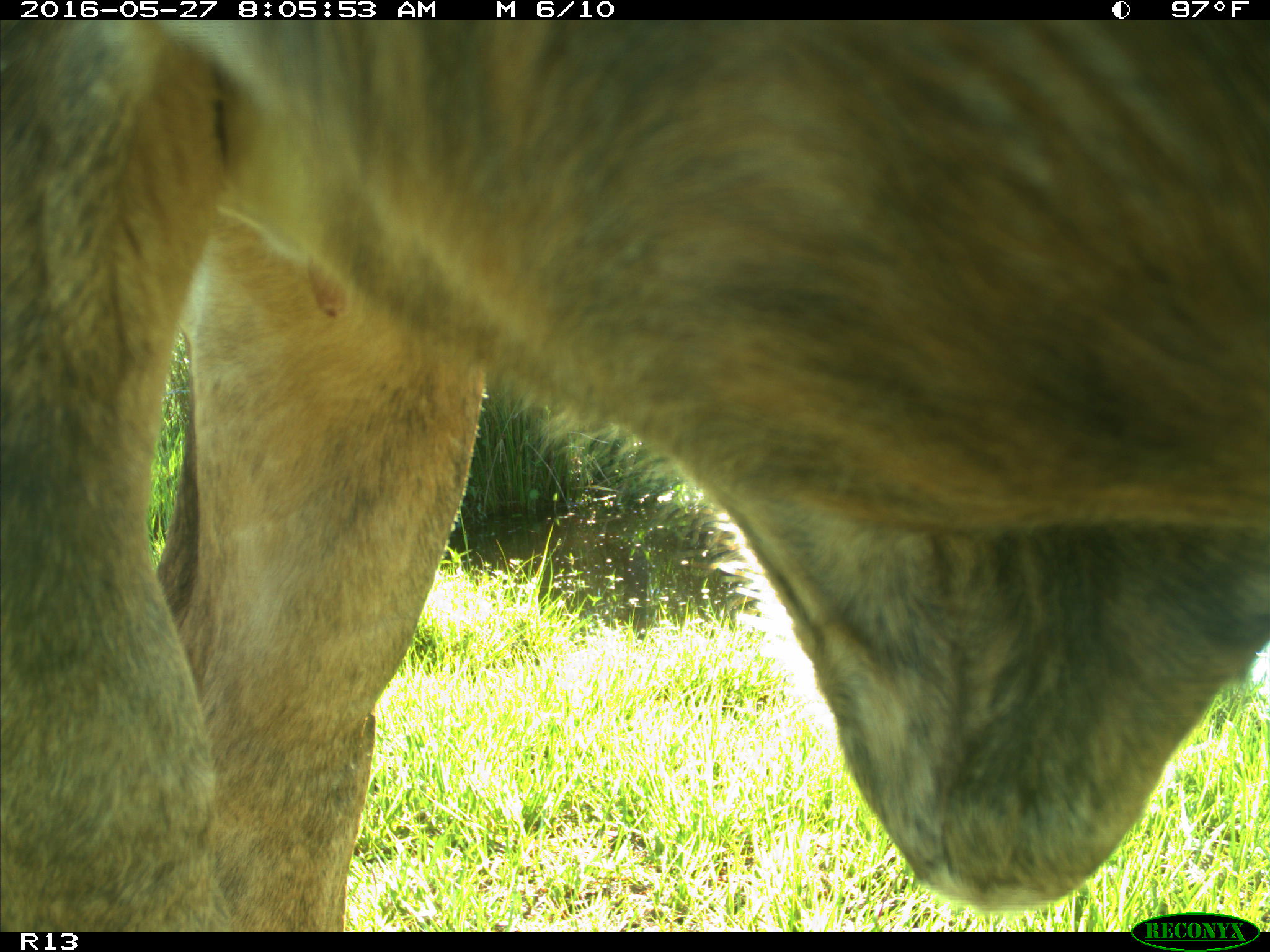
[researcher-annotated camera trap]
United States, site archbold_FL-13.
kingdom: Animalia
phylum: Chordata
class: Mammalia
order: Artiodactyla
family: Bovidae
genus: Bos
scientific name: Bos taurus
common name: domestic cow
Bos taurus (domestic cow).